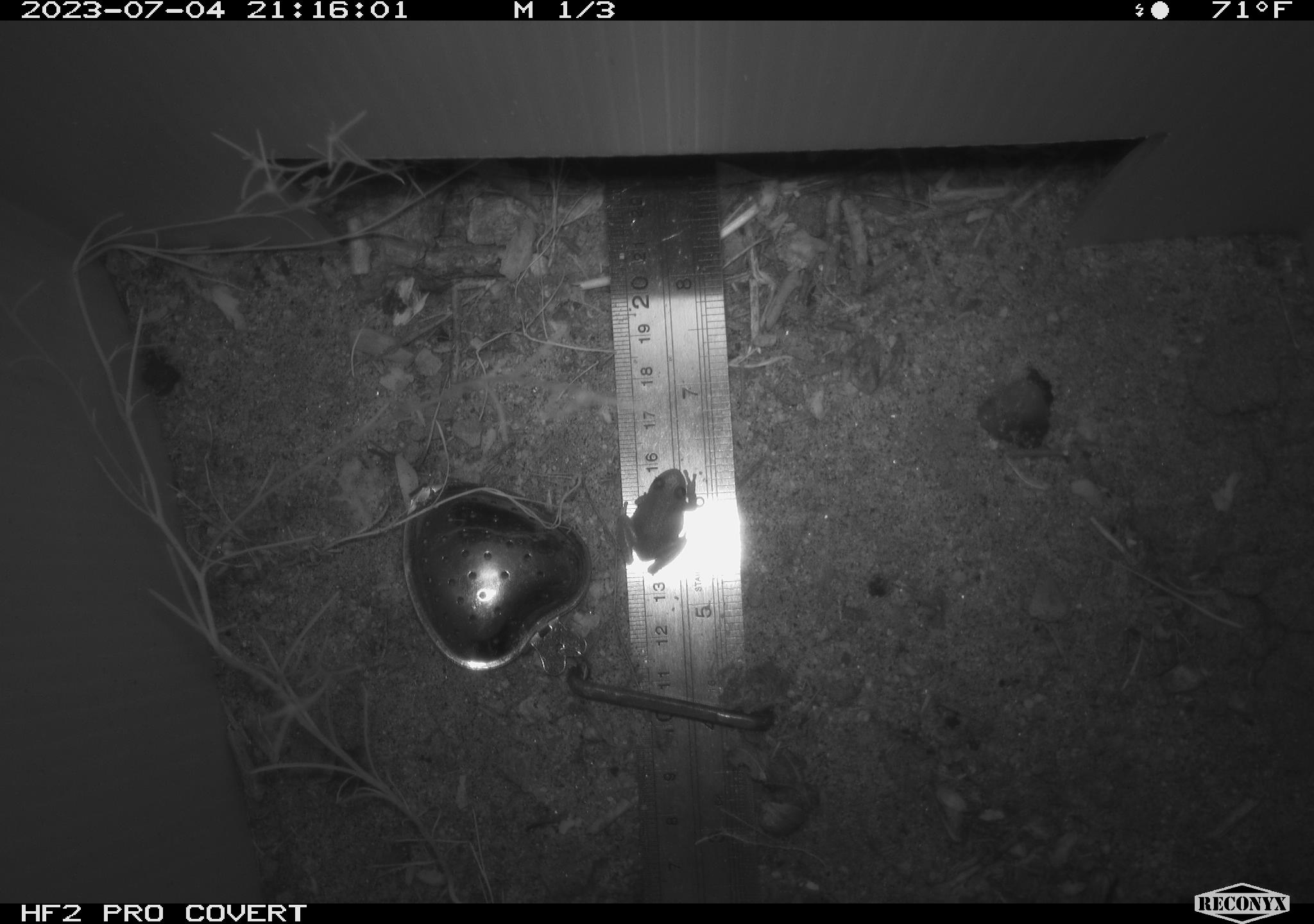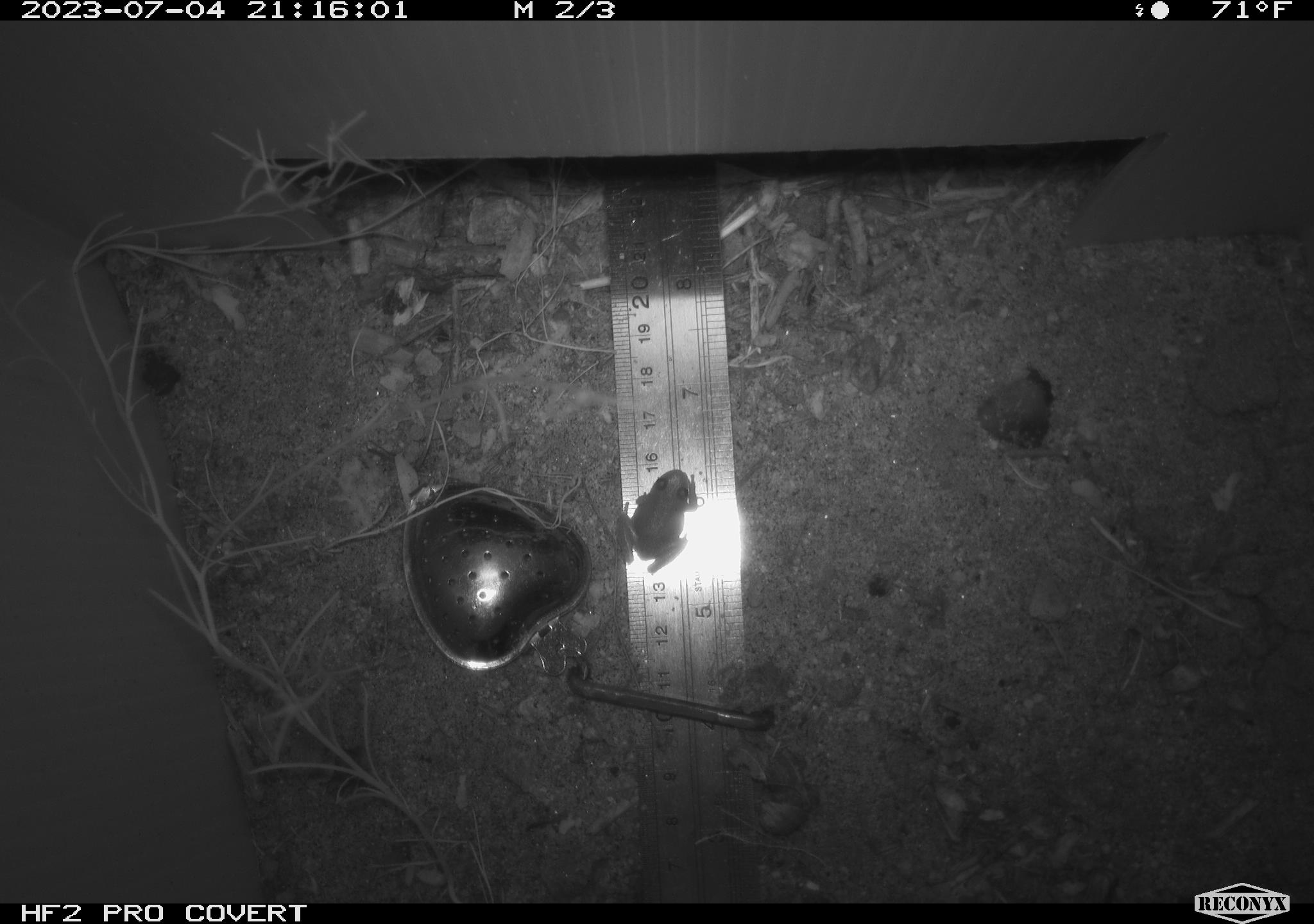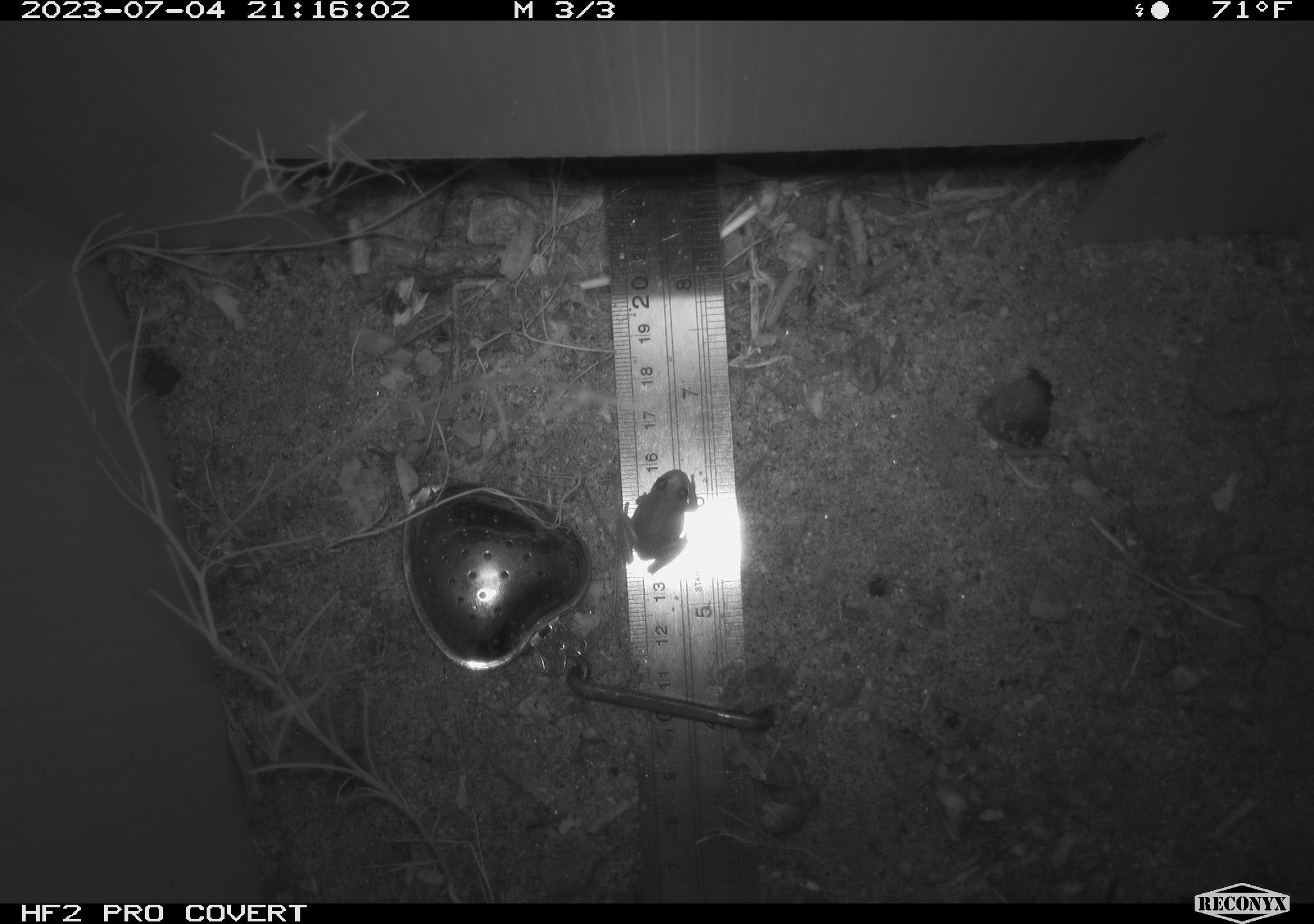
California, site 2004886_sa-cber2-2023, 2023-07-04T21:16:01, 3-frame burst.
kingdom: Animalia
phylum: Chordata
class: Amphibia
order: Anura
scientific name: Anura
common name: frogs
Frogs (Anura).